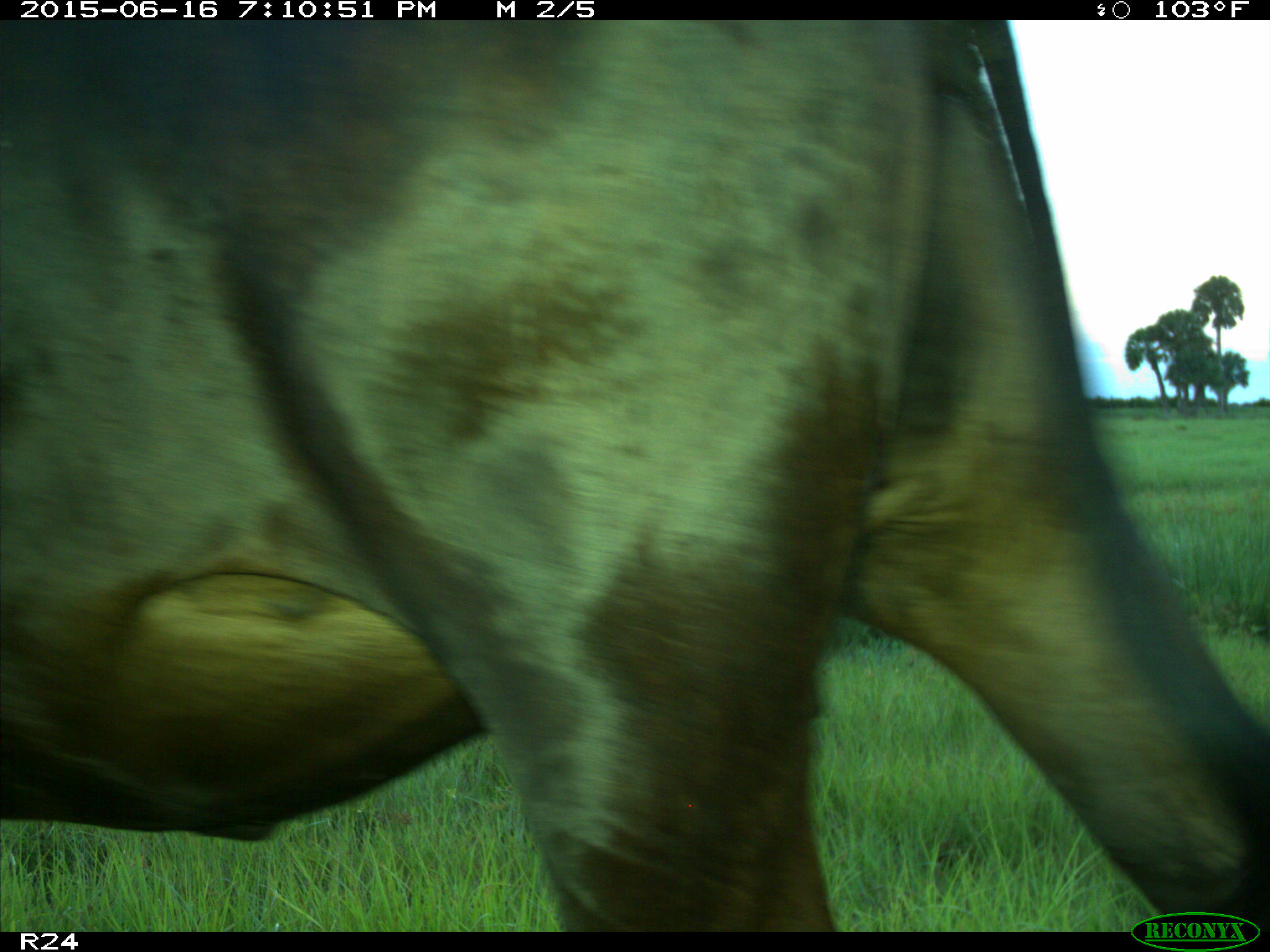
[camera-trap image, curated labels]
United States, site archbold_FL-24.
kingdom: Animalia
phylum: Chordata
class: Mammalia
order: Artiodactyla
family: Bovidae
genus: Bos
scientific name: Bos taurus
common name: domestic cow